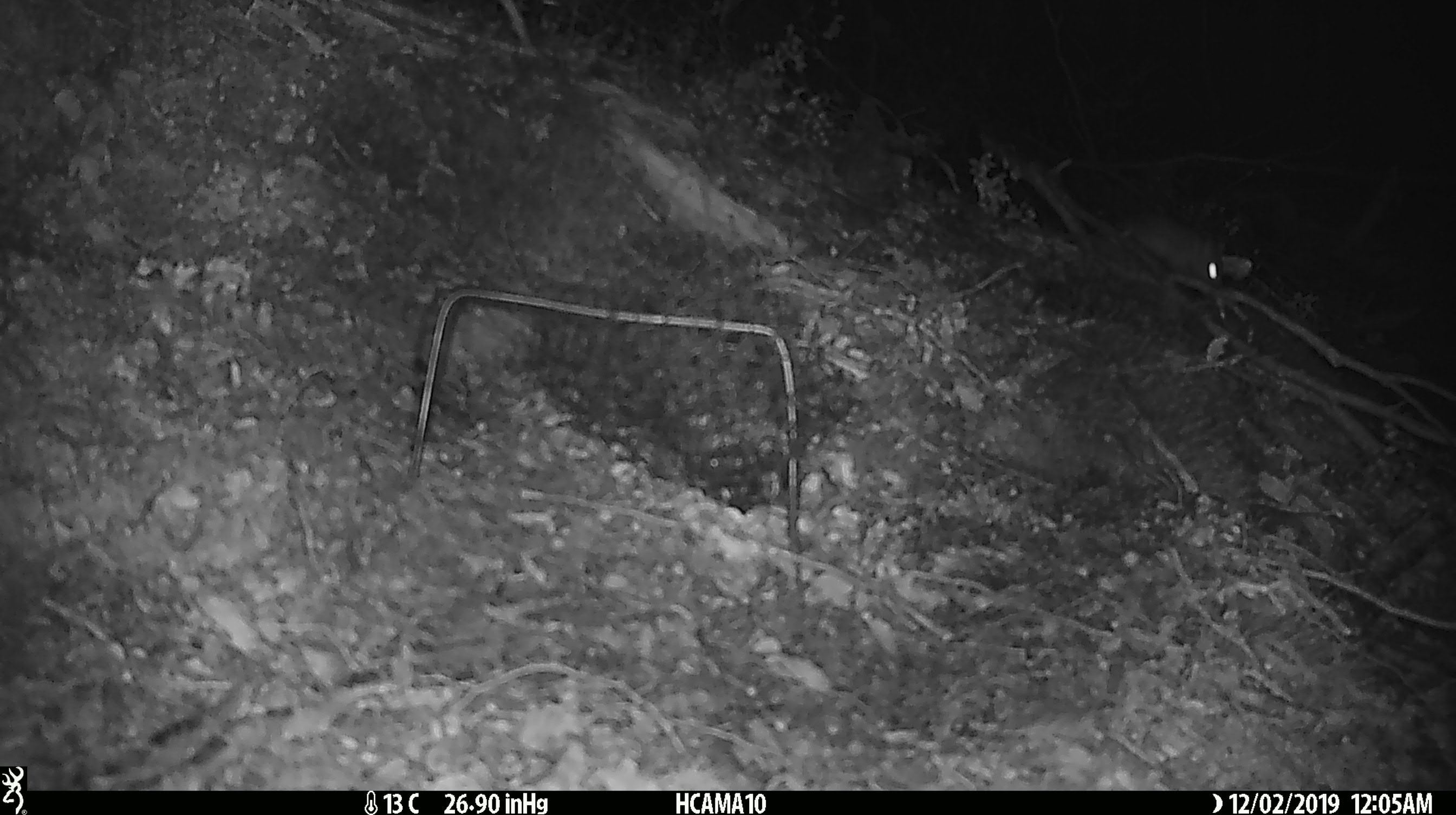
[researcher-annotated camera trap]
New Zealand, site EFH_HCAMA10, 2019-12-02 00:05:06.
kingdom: Animalia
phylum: Chordata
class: Mammalia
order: Rodentia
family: Muridae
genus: Mus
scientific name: Mus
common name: mouse